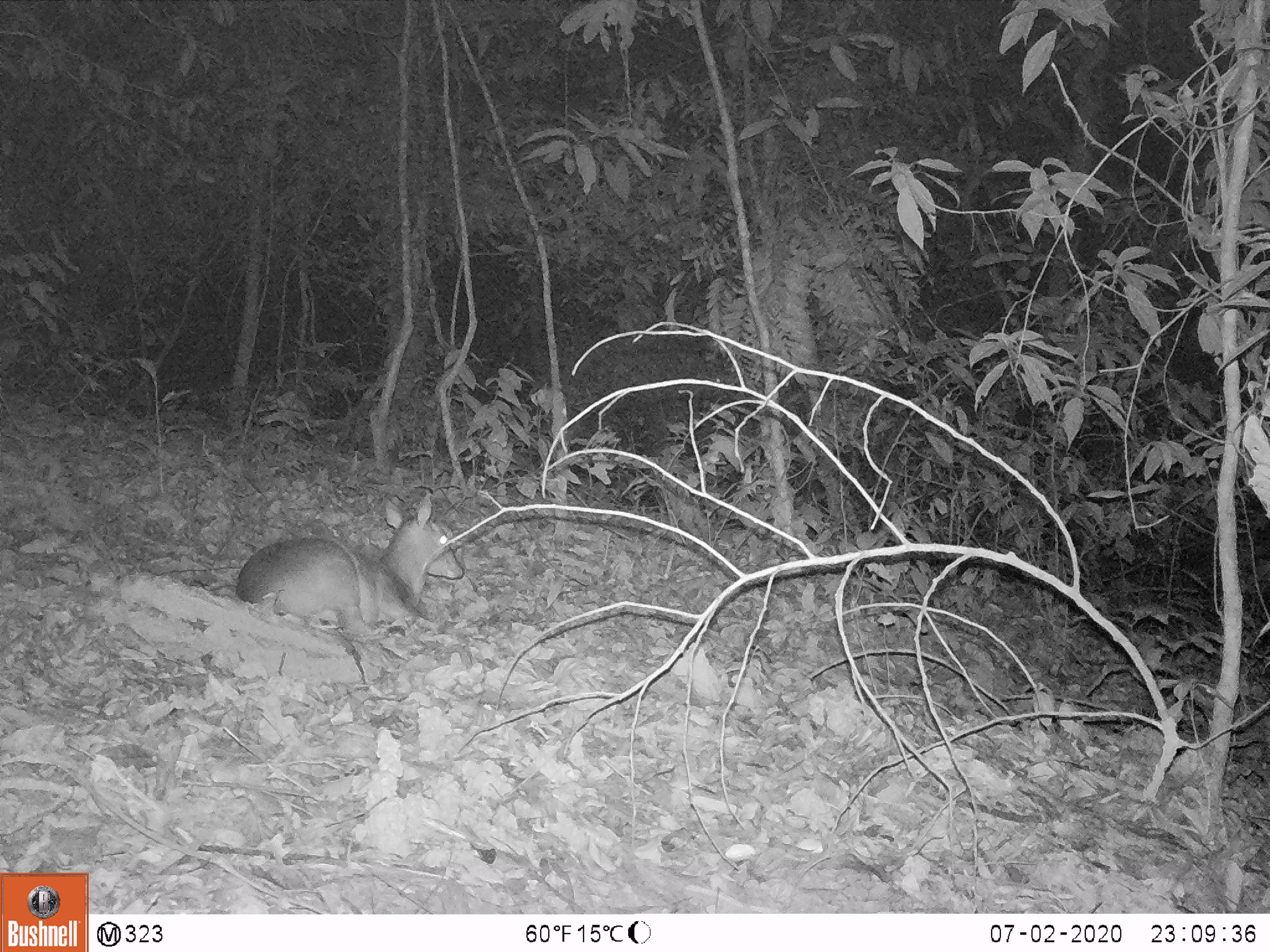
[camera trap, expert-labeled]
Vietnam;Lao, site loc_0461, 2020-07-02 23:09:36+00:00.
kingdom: Animalia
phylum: Chordata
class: Mammalia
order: Artiodactyla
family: Cervidae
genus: Muntiacus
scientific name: Muntiacus vuquangensis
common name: large-antlered muntjac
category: large antlered muntjac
Large antlered muntjac (large-antlered muntjac) (Muntiacus vuquangensis). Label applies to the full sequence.